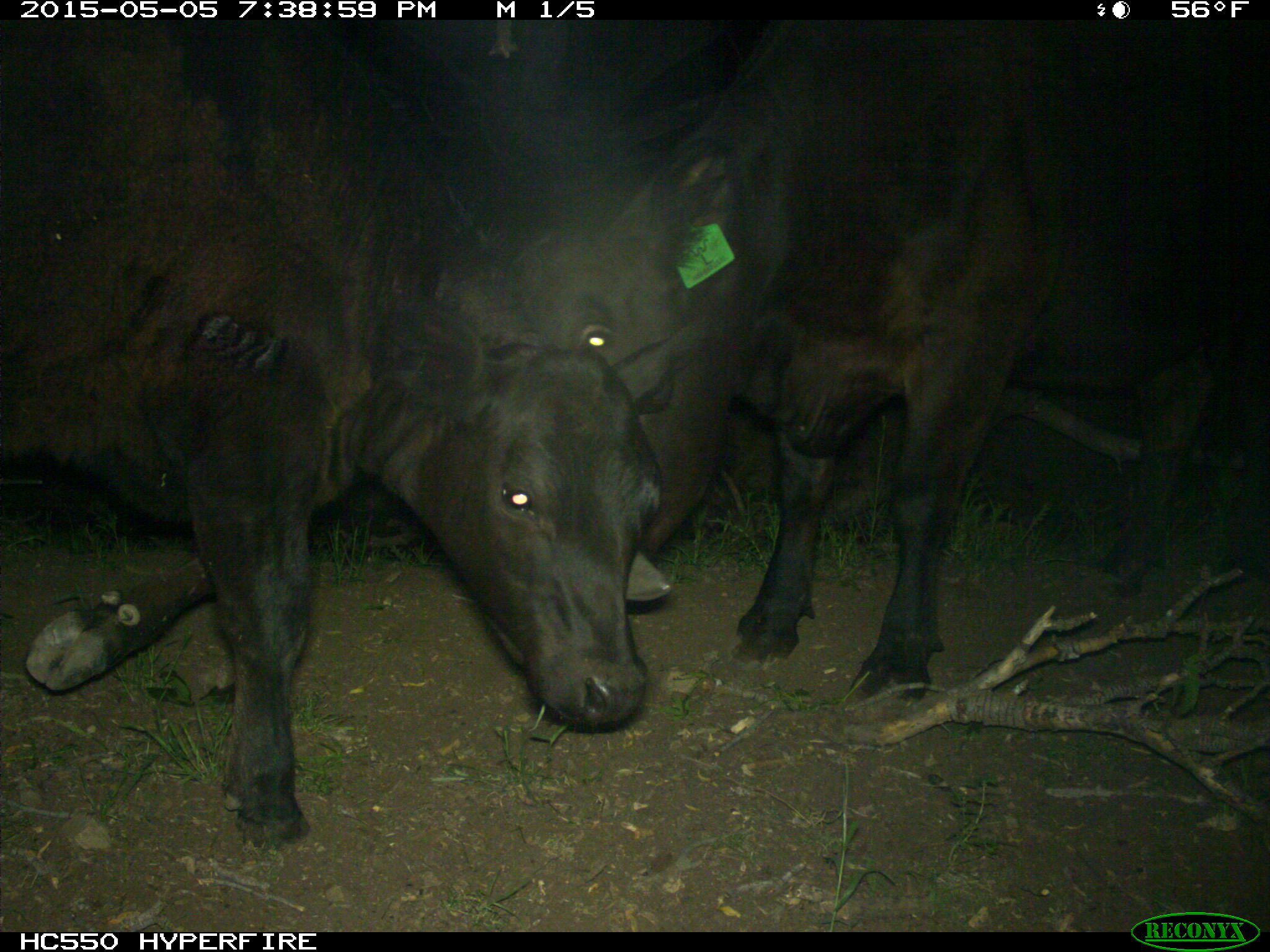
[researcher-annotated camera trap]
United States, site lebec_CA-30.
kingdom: Animalia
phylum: Chordata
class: Mammalia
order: Artiodactyla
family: Bovidae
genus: Bos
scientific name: Bos taurus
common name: domestic cow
Bos taurus (domestic cow).